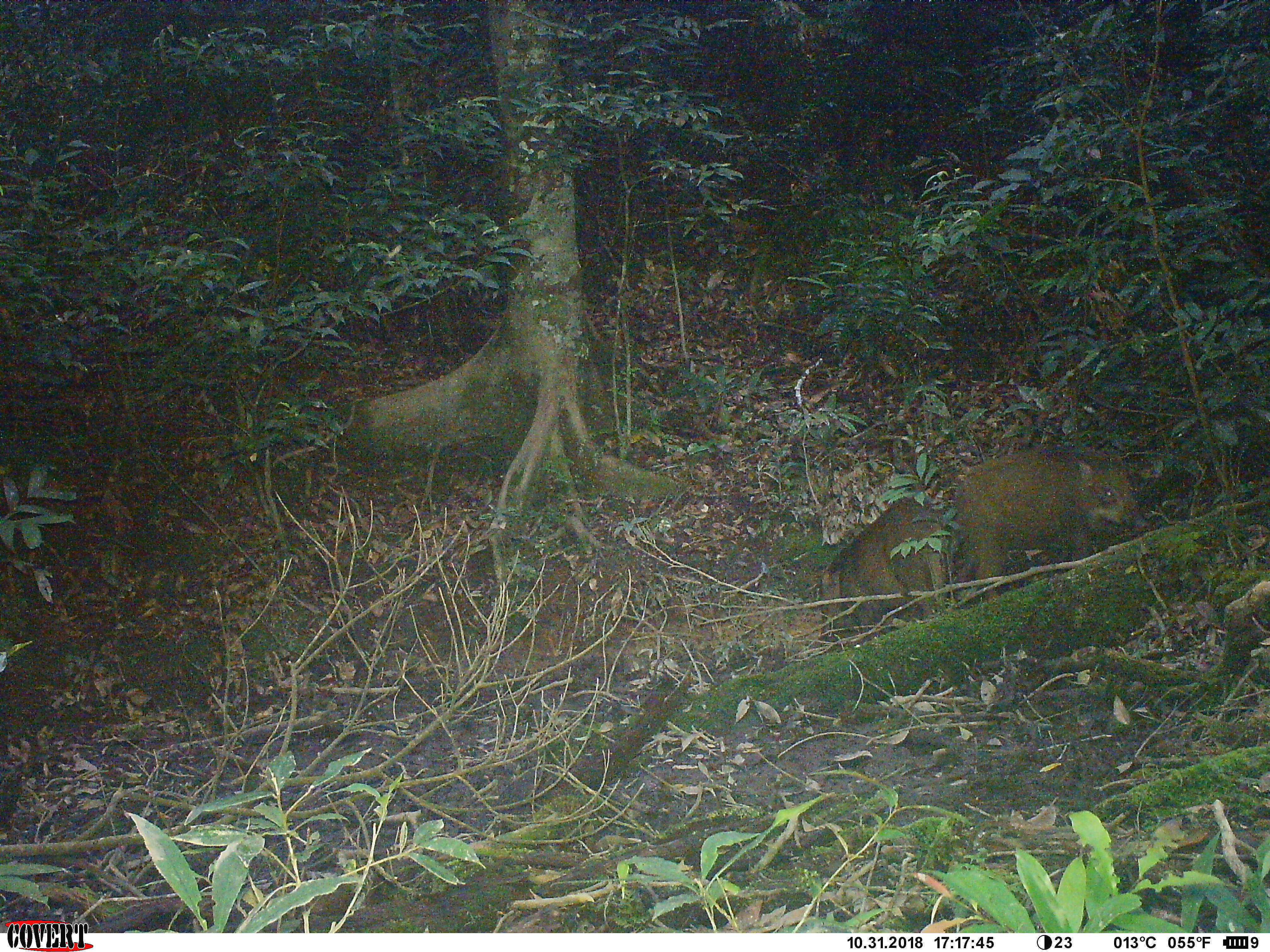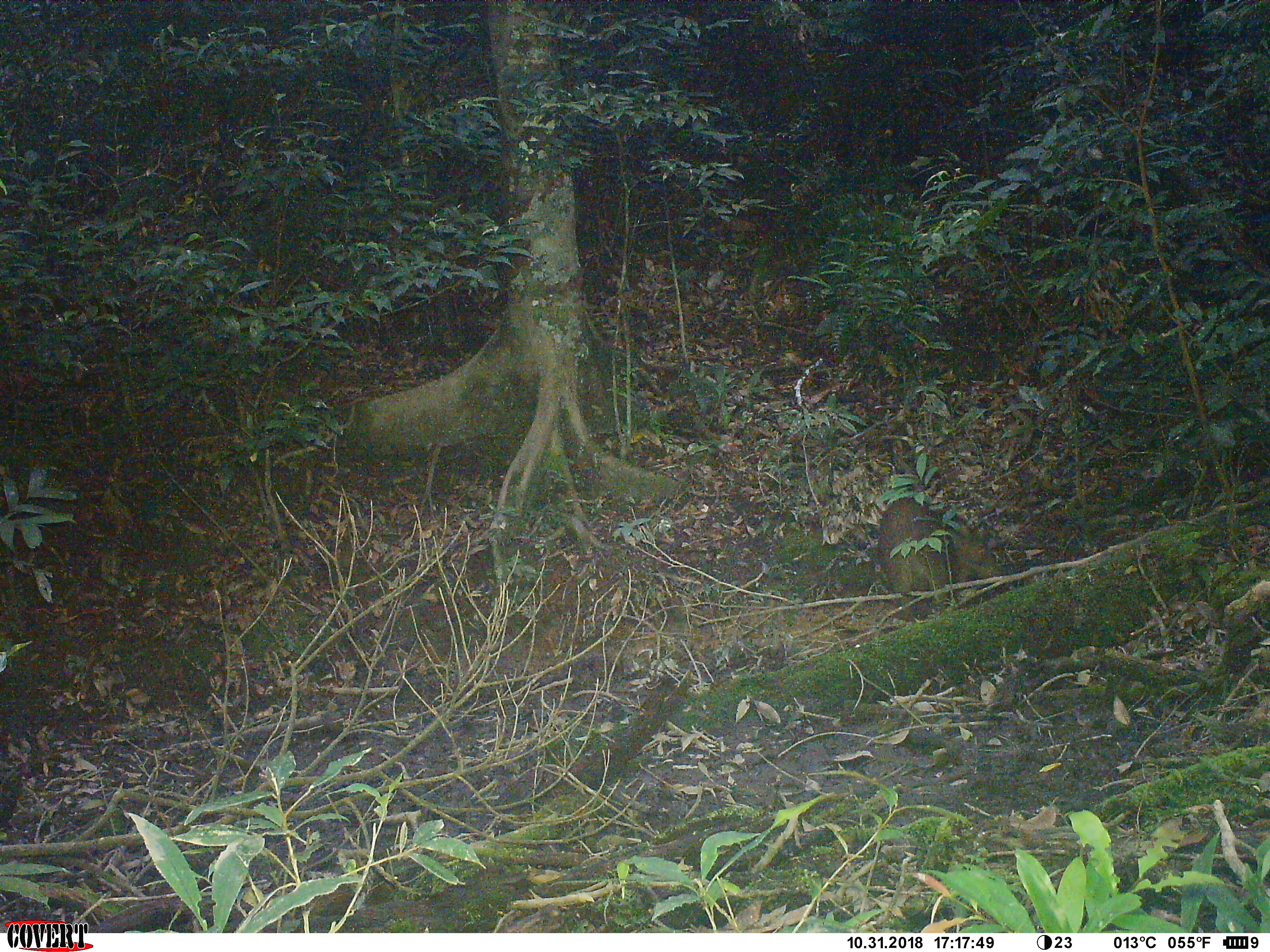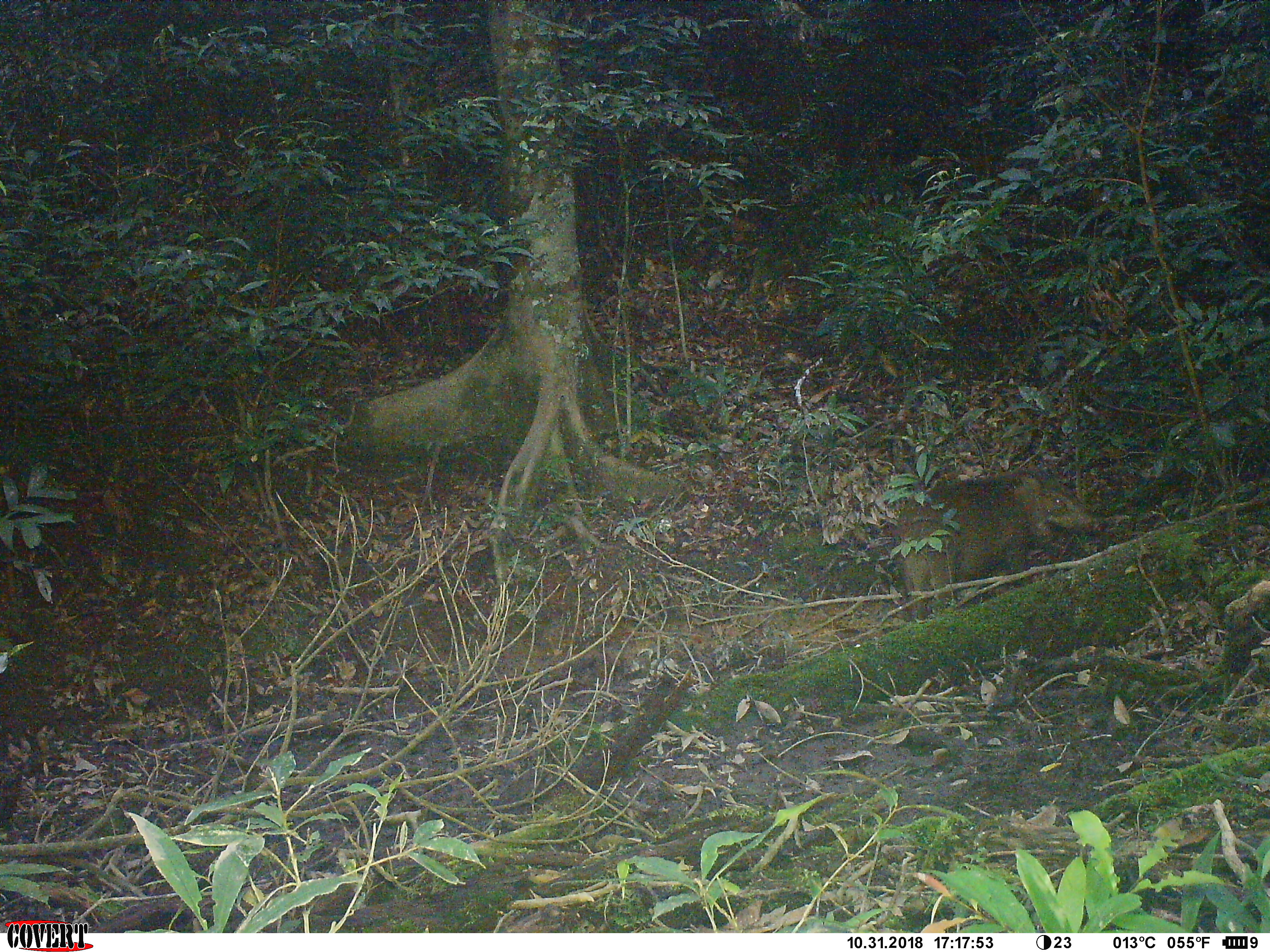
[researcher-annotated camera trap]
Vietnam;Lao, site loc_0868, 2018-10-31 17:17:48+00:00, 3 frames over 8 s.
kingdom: Animalia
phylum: Chordata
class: Mammalia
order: Artiodactyla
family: Suidae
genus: Sus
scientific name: Sus scrofa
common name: eurasian wild pig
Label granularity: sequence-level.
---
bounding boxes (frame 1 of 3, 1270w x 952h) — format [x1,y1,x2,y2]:
eurasian wild pig: [953,447,1150,602]; [816,494,950,646]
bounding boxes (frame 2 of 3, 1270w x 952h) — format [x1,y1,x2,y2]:
eurasian wild pig: [876,496,1009,615]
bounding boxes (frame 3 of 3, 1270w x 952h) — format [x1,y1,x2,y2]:
eurasian wild pig: [894,468,1106,623]